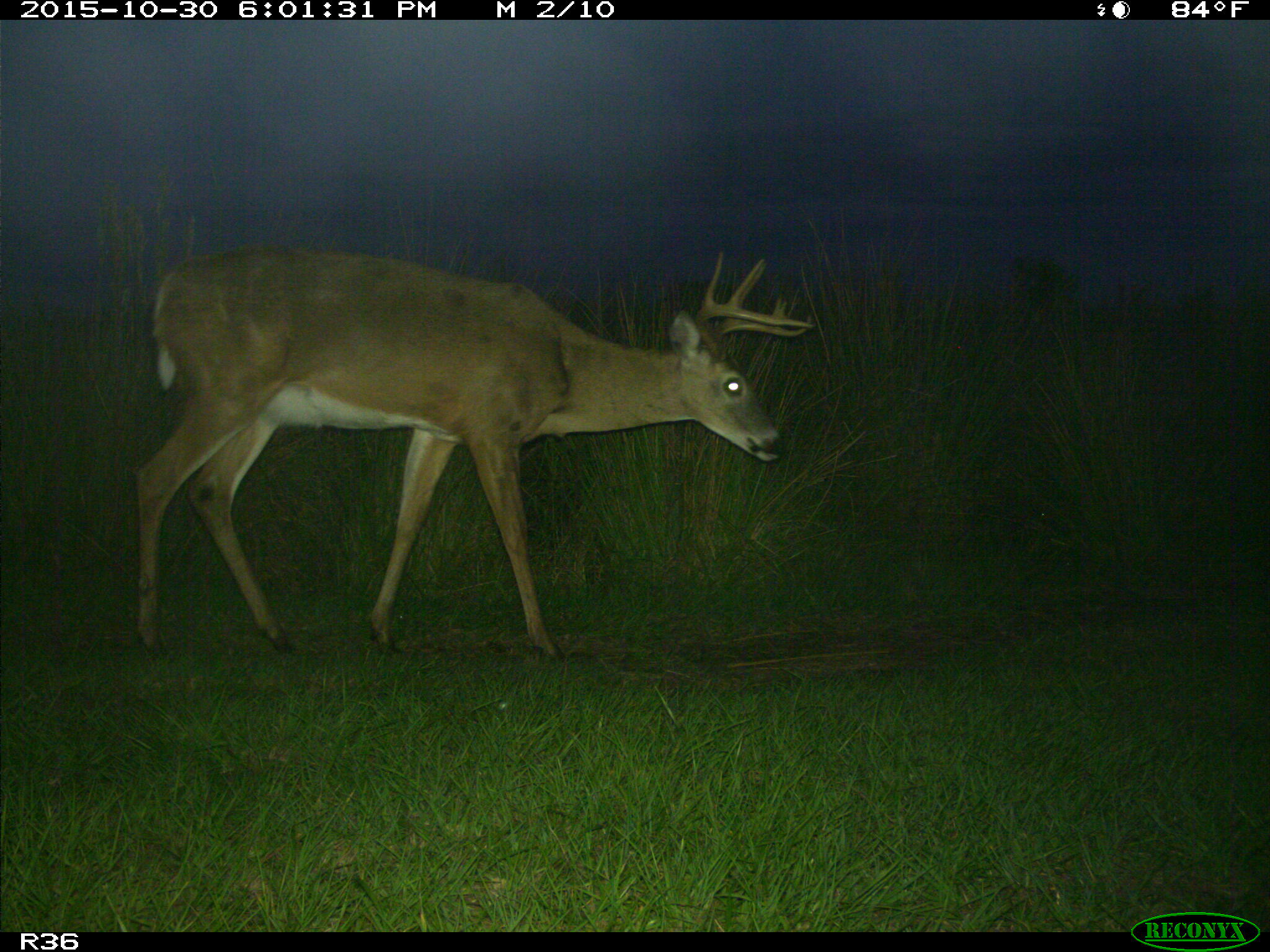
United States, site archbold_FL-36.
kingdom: Animalia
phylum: Chordata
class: Mammalia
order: Artiodactyla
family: Cervidae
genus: Odocoileus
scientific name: Odocoileus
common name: deer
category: unidentified deer